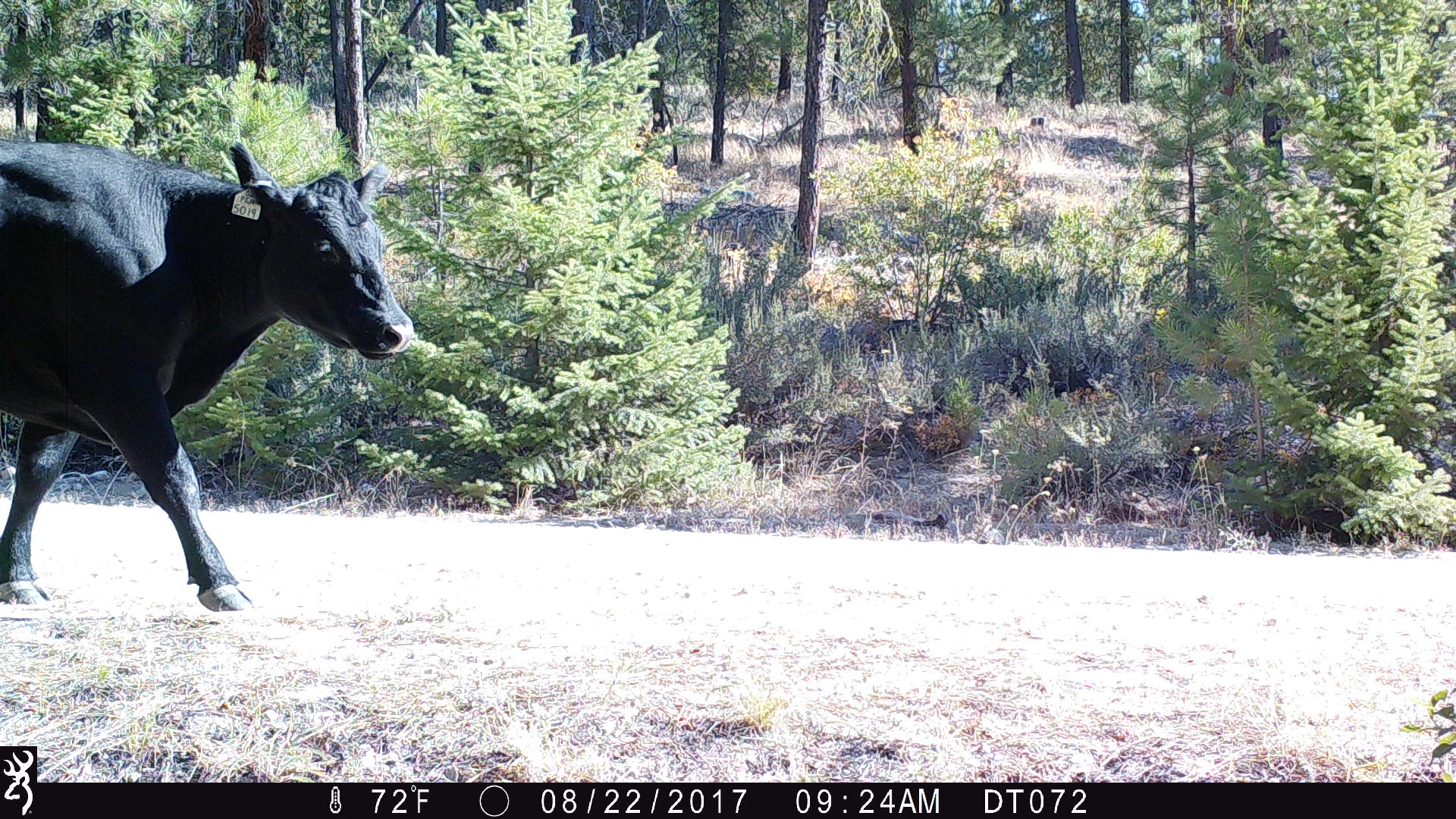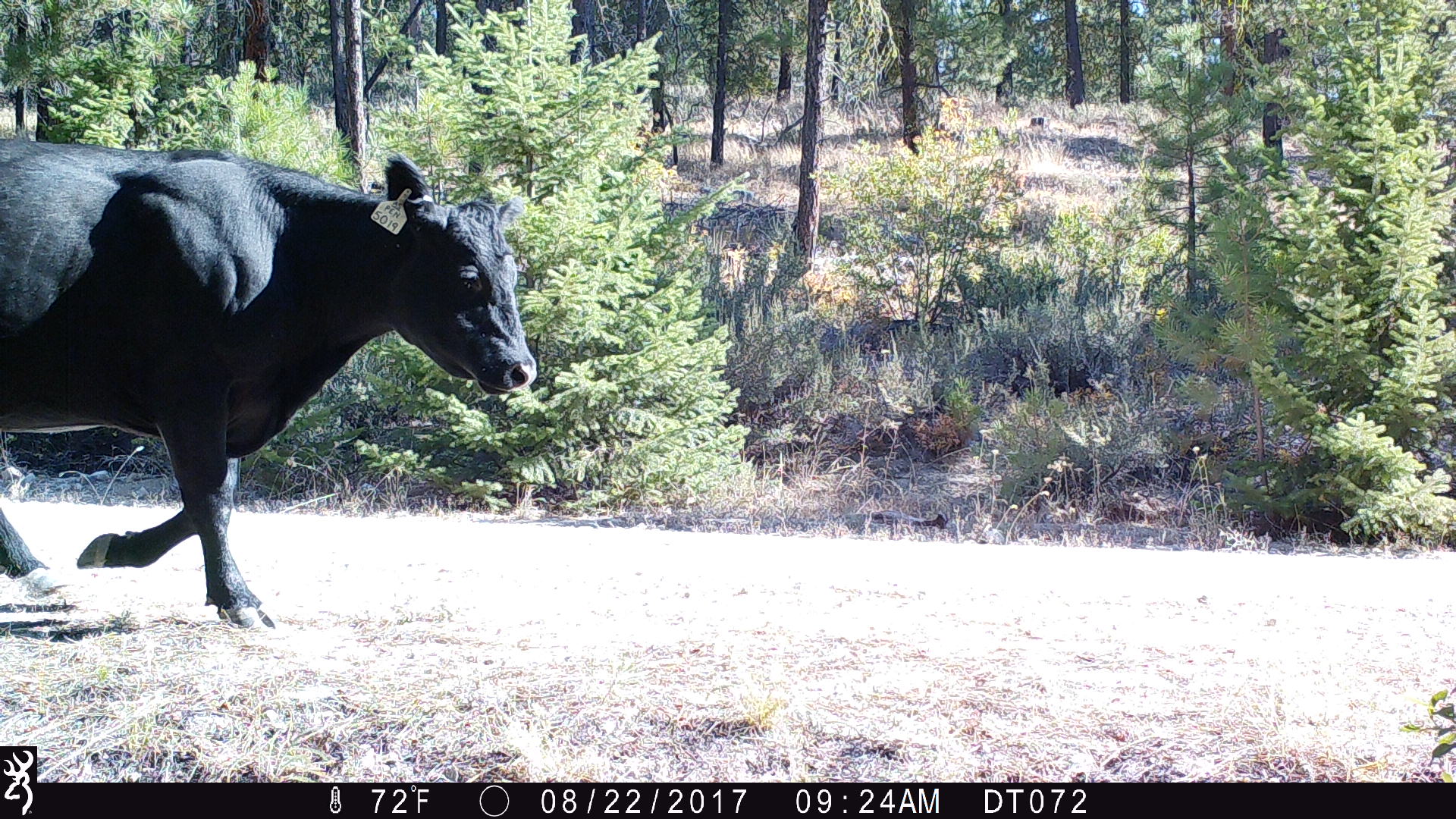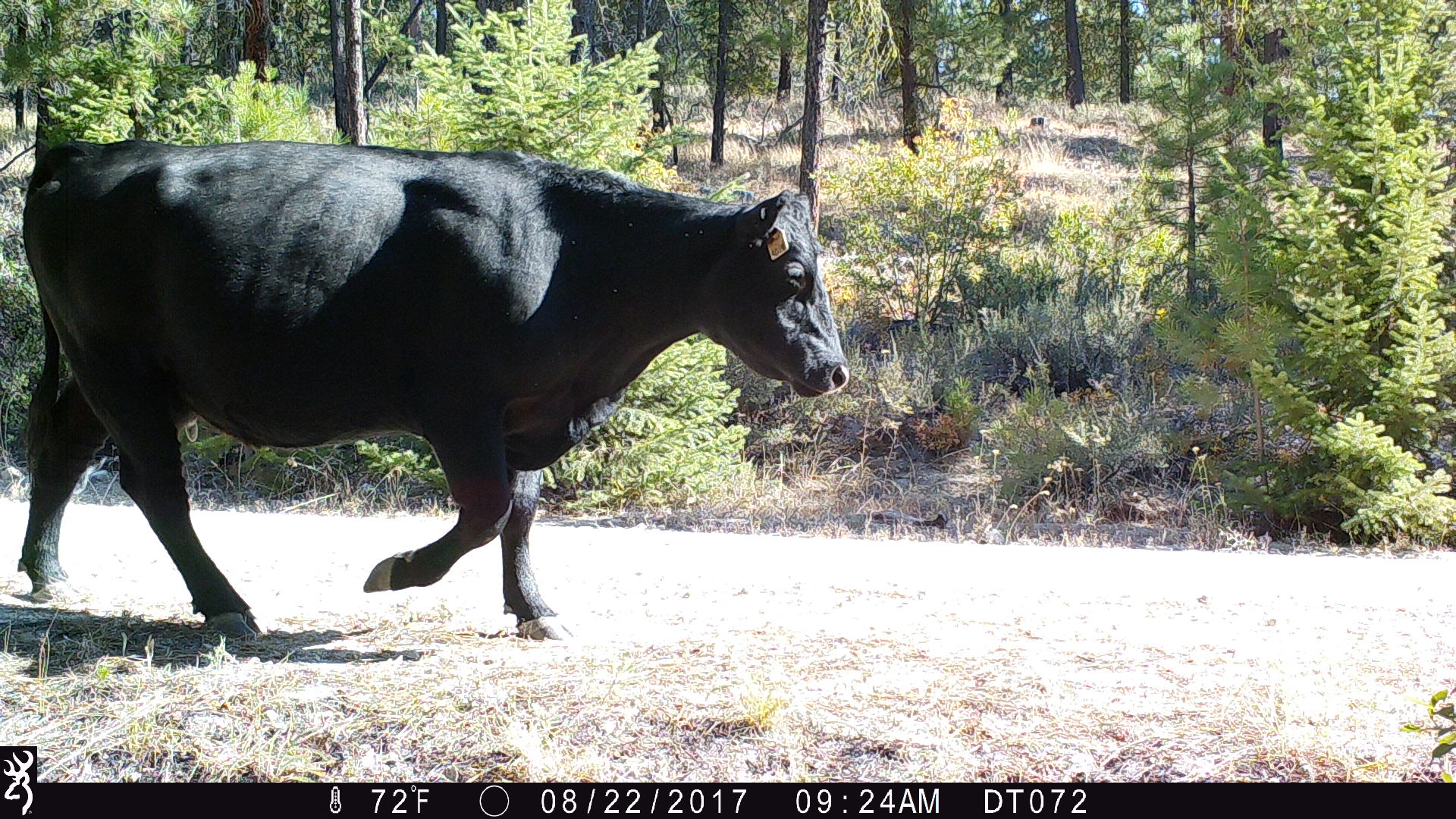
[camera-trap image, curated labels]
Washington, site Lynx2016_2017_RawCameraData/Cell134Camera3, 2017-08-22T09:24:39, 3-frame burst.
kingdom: Animalia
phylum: Chordata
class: Mammalia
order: Artiodactyla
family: Bovidae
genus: Bos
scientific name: Bos taurus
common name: domestic cattle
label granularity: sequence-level